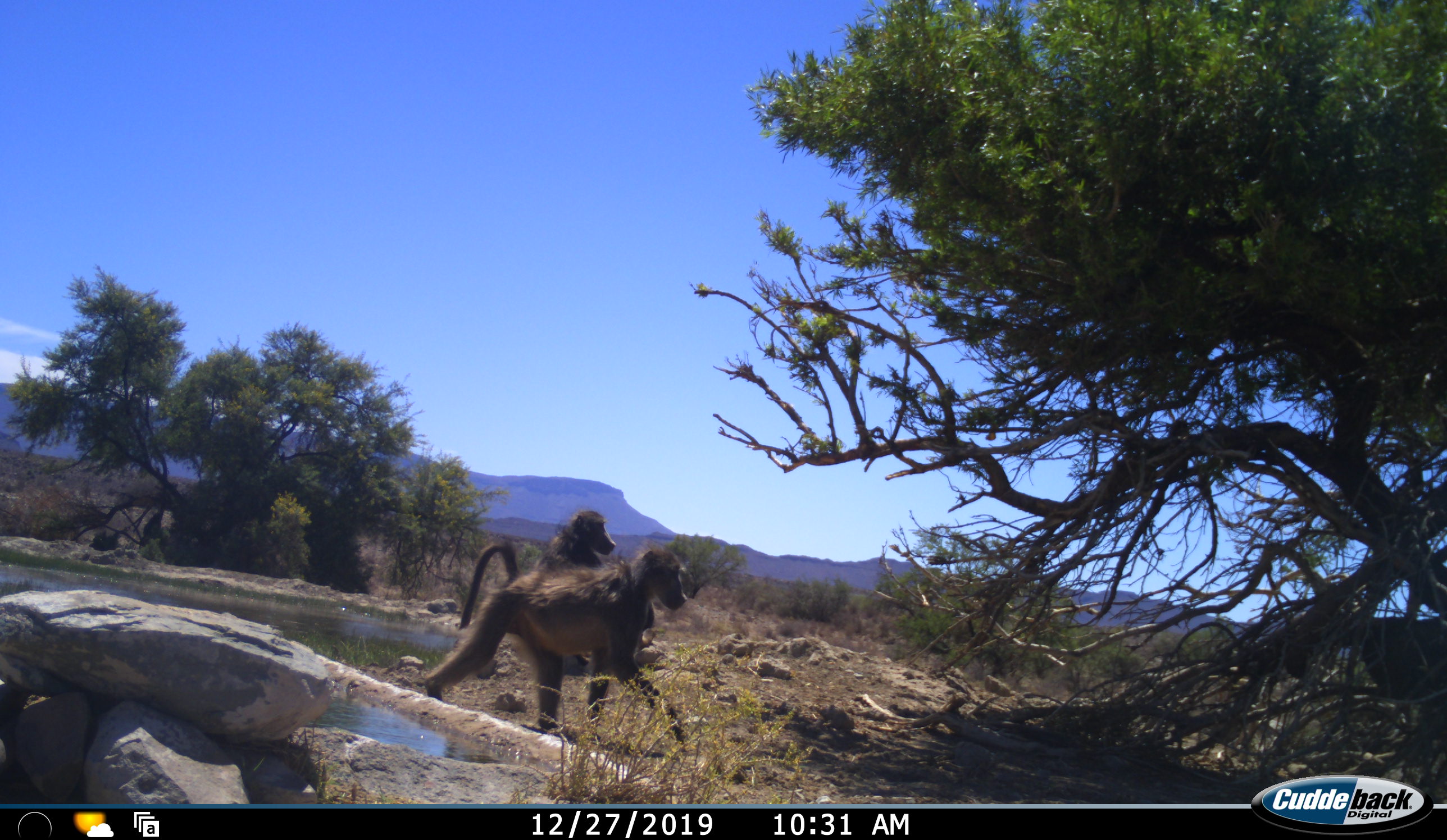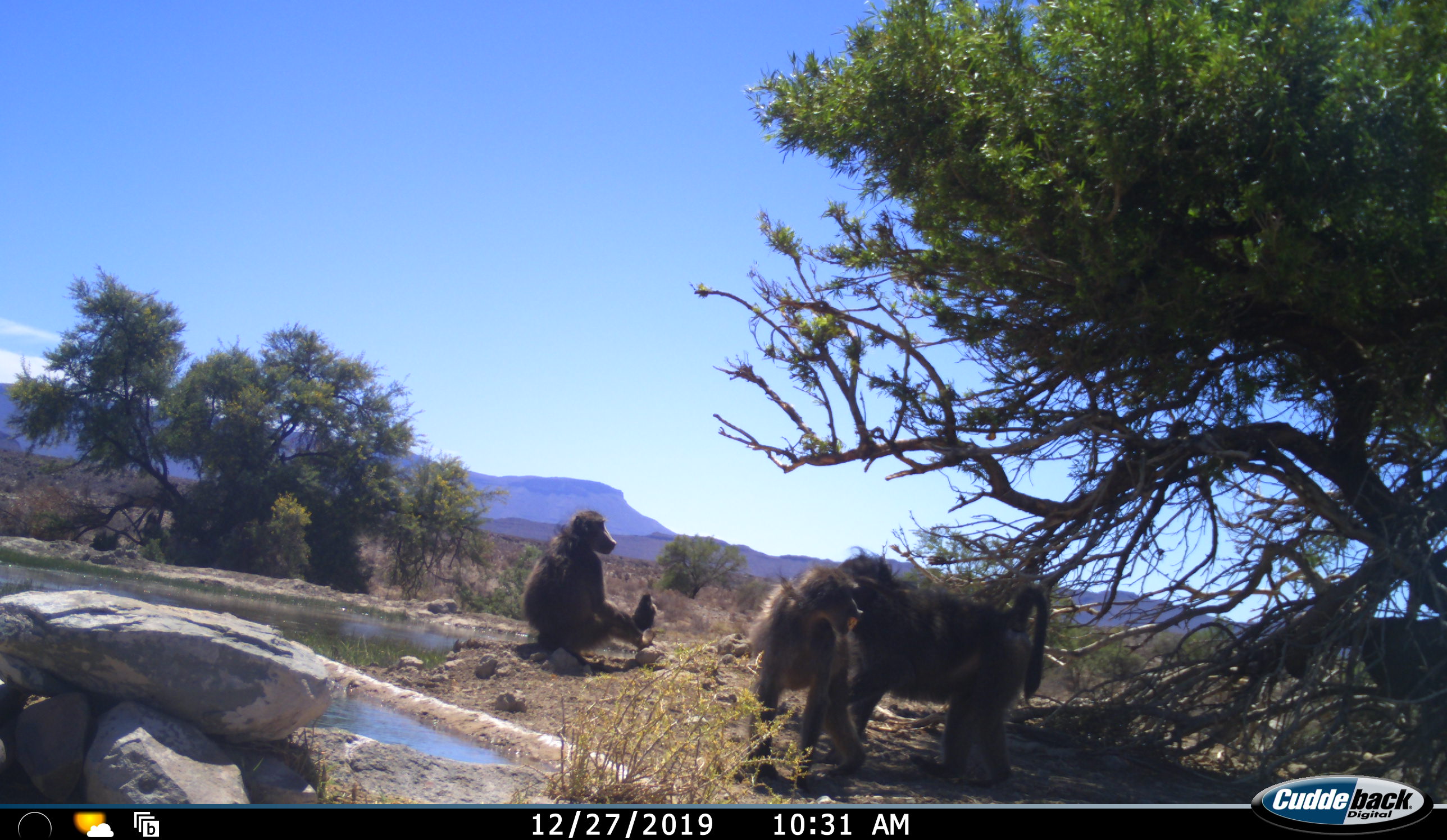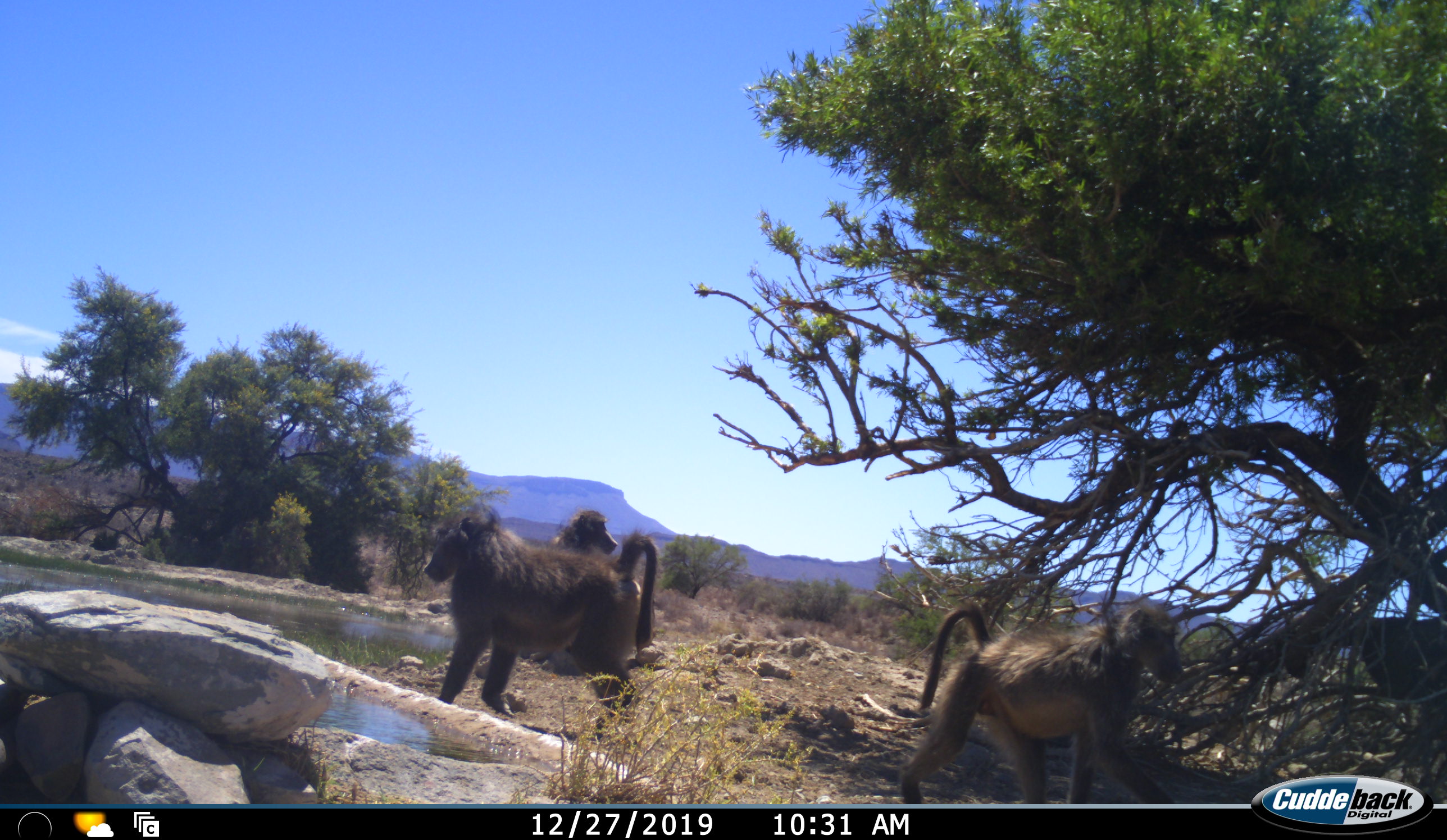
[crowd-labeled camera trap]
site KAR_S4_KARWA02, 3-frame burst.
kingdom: Animalia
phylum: Chordata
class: Mammalia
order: Primates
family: Cercopithecidae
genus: Papio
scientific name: Papio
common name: baboon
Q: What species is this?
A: Baboon (Papio).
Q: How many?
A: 3.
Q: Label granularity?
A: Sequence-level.